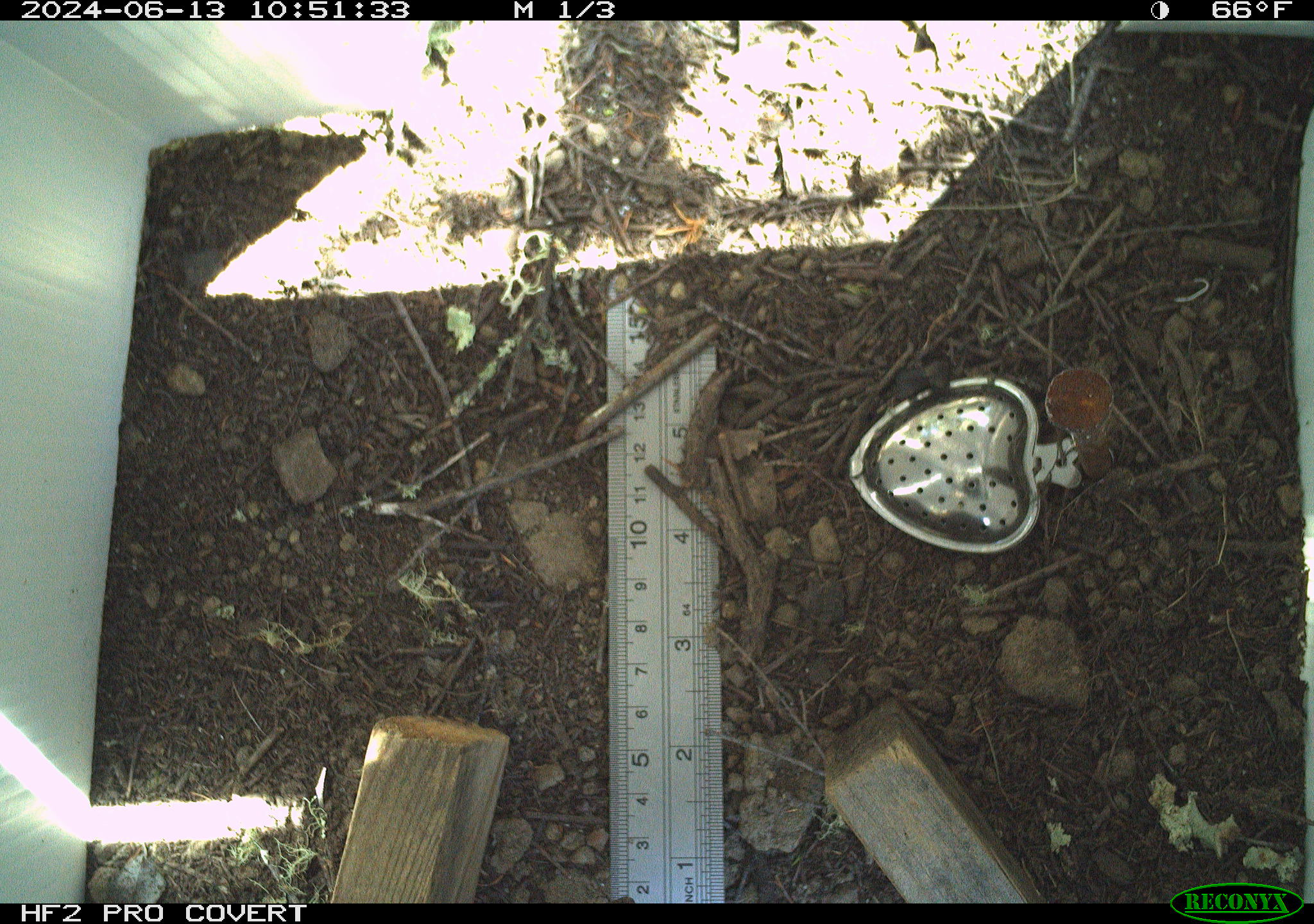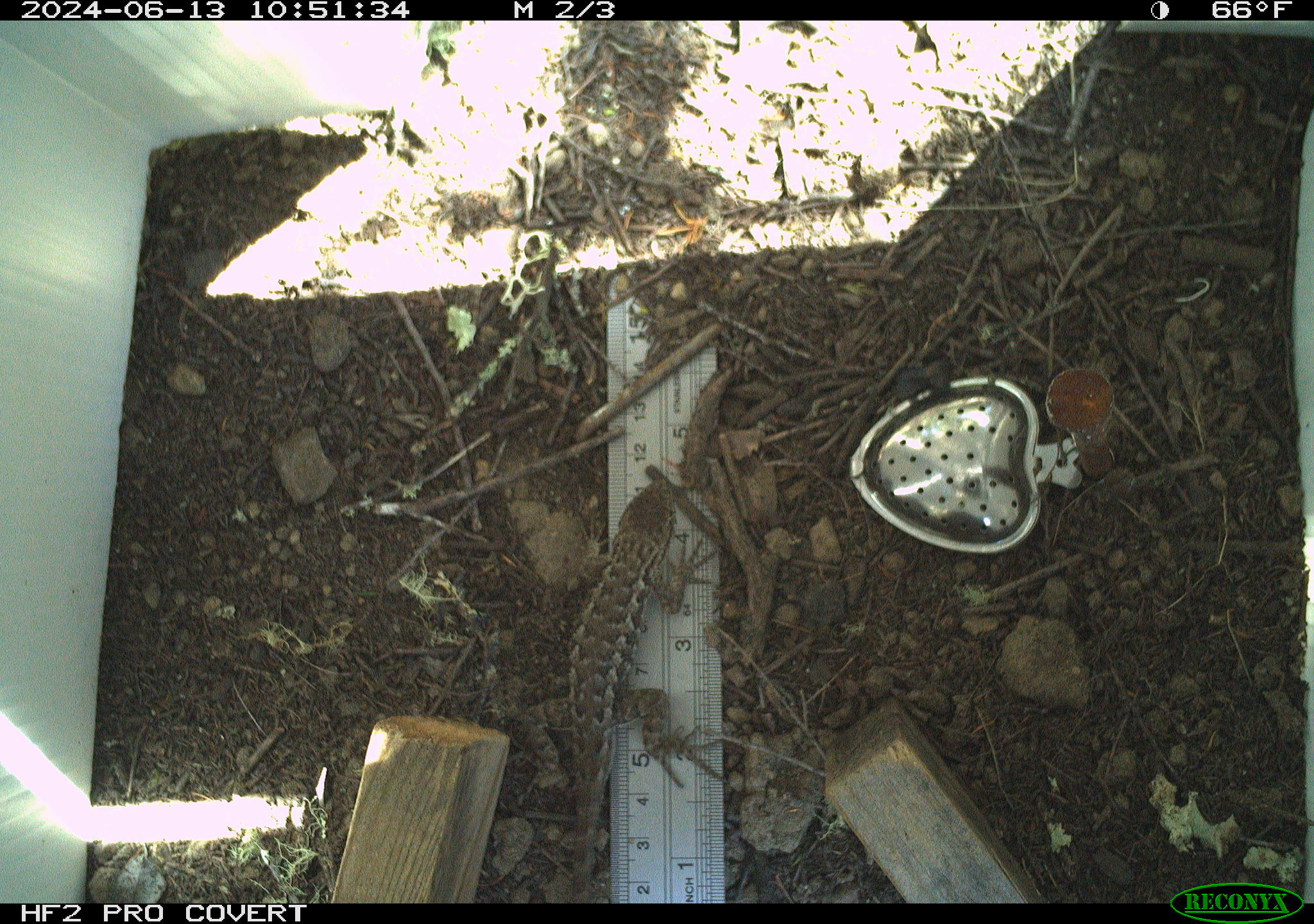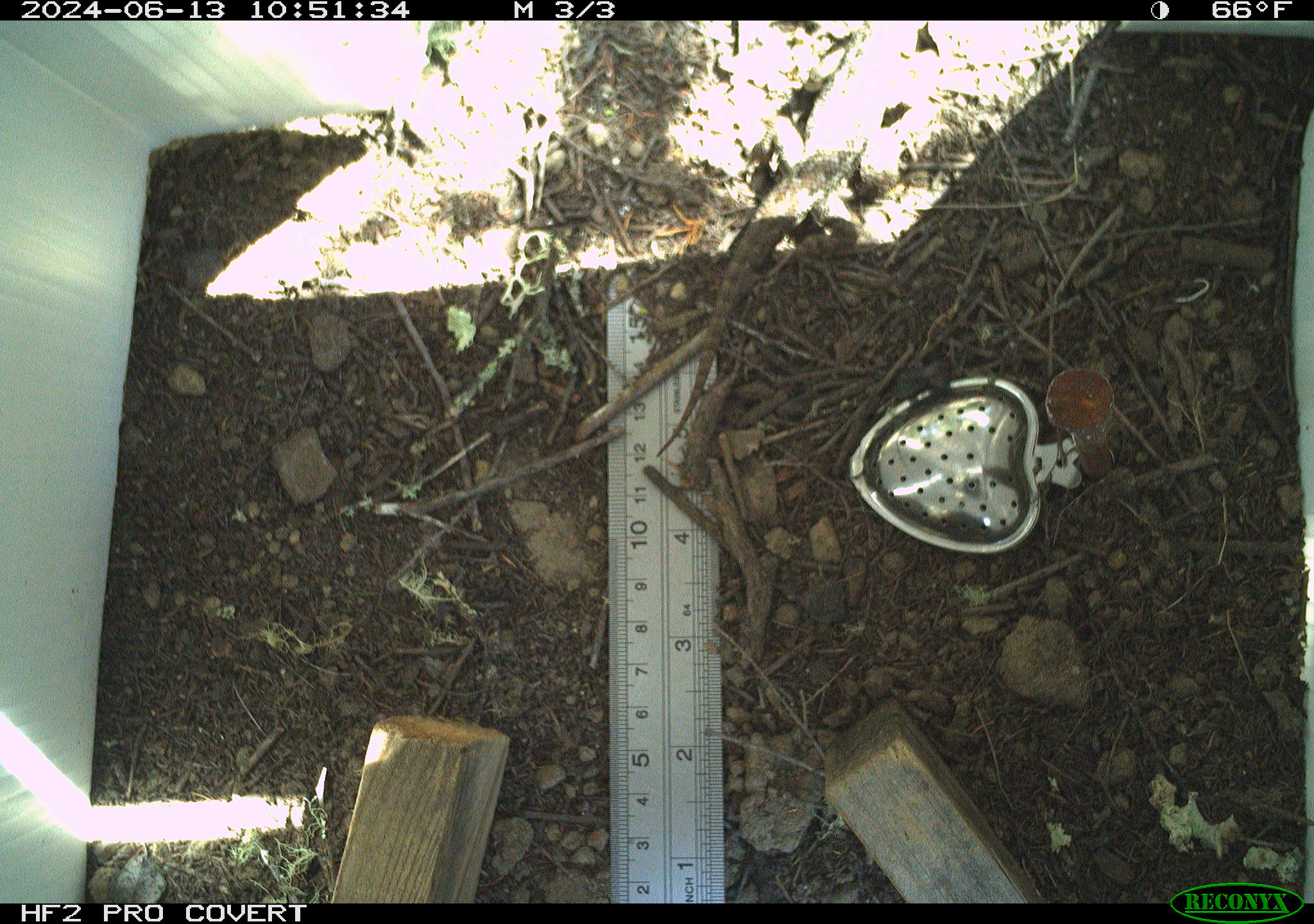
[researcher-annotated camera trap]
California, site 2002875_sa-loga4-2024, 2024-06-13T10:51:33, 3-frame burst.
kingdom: Animalia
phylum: Chordata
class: Reptilia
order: Squamata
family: Phrynosomatidae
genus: Sceloporus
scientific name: Sceloporus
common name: spiny lizards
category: sceloporus species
Sceloporus species (spiny lizards) (Sceloporus).